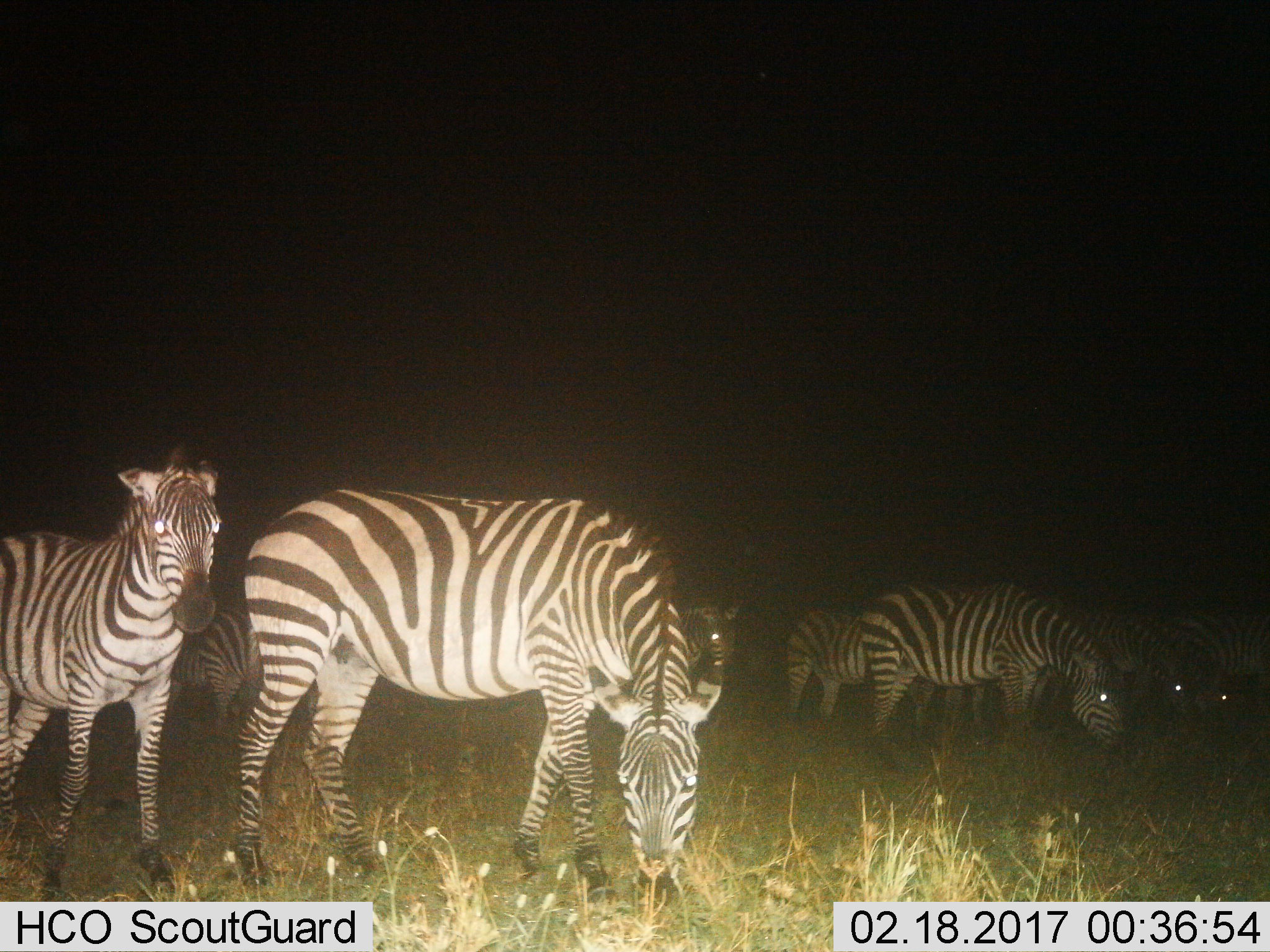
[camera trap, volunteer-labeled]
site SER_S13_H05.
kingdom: Animalia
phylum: Chordata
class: Mammalia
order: Perissodactyla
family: Equidae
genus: Equus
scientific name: Equus quagga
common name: plains zebra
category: zebraplains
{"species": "zebraplains (plains zebra) (Equus quagga)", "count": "8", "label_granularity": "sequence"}